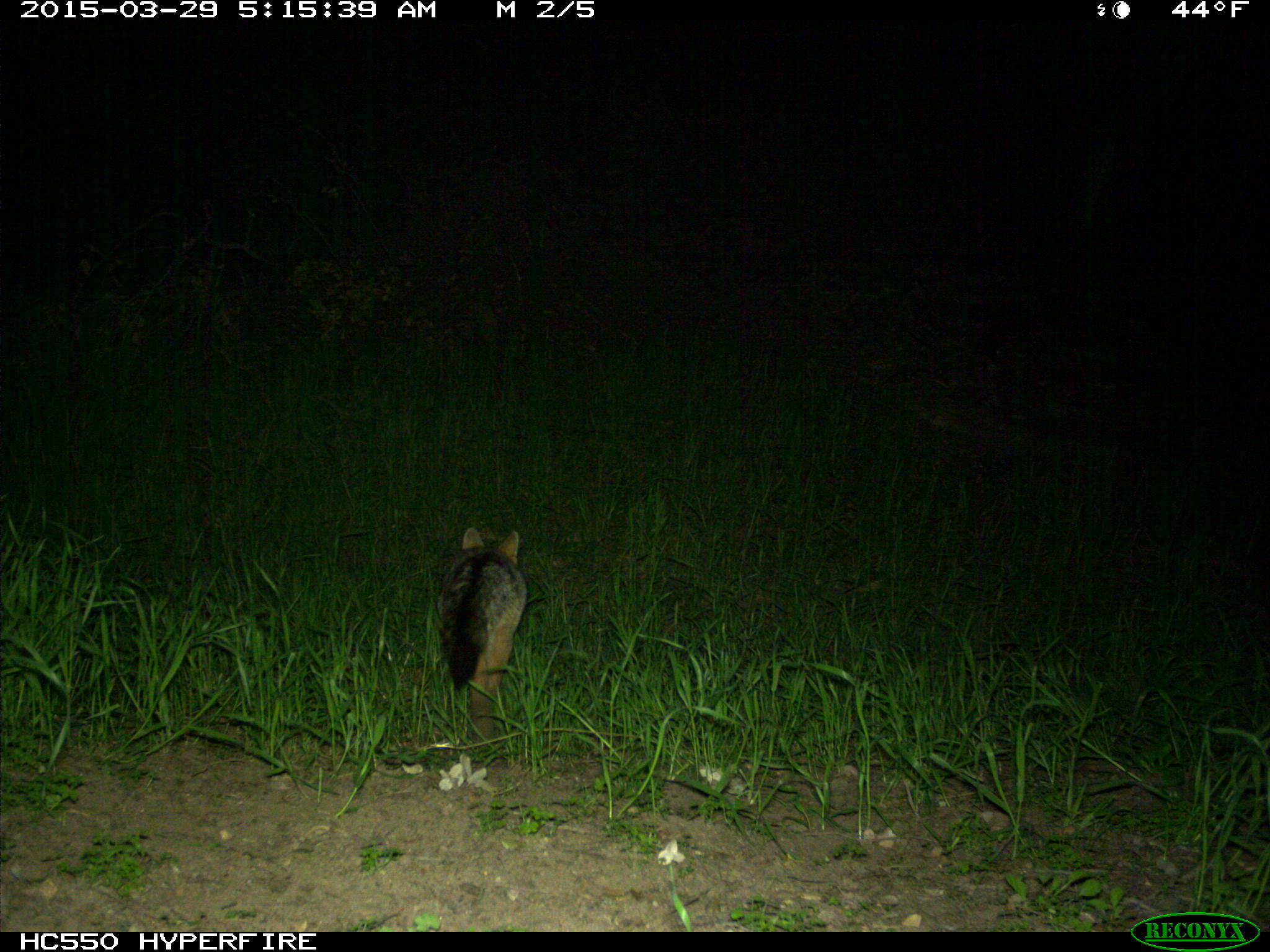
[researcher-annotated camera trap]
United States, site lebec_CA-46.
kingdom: Animalia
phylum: Chordata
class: Mammalia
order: Carnivora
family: Canidae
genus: Urocyon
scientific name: Urocyon cinereoargenteus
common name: gray fox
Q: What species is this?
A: Urocyon cinereoargenteus (gray fox).